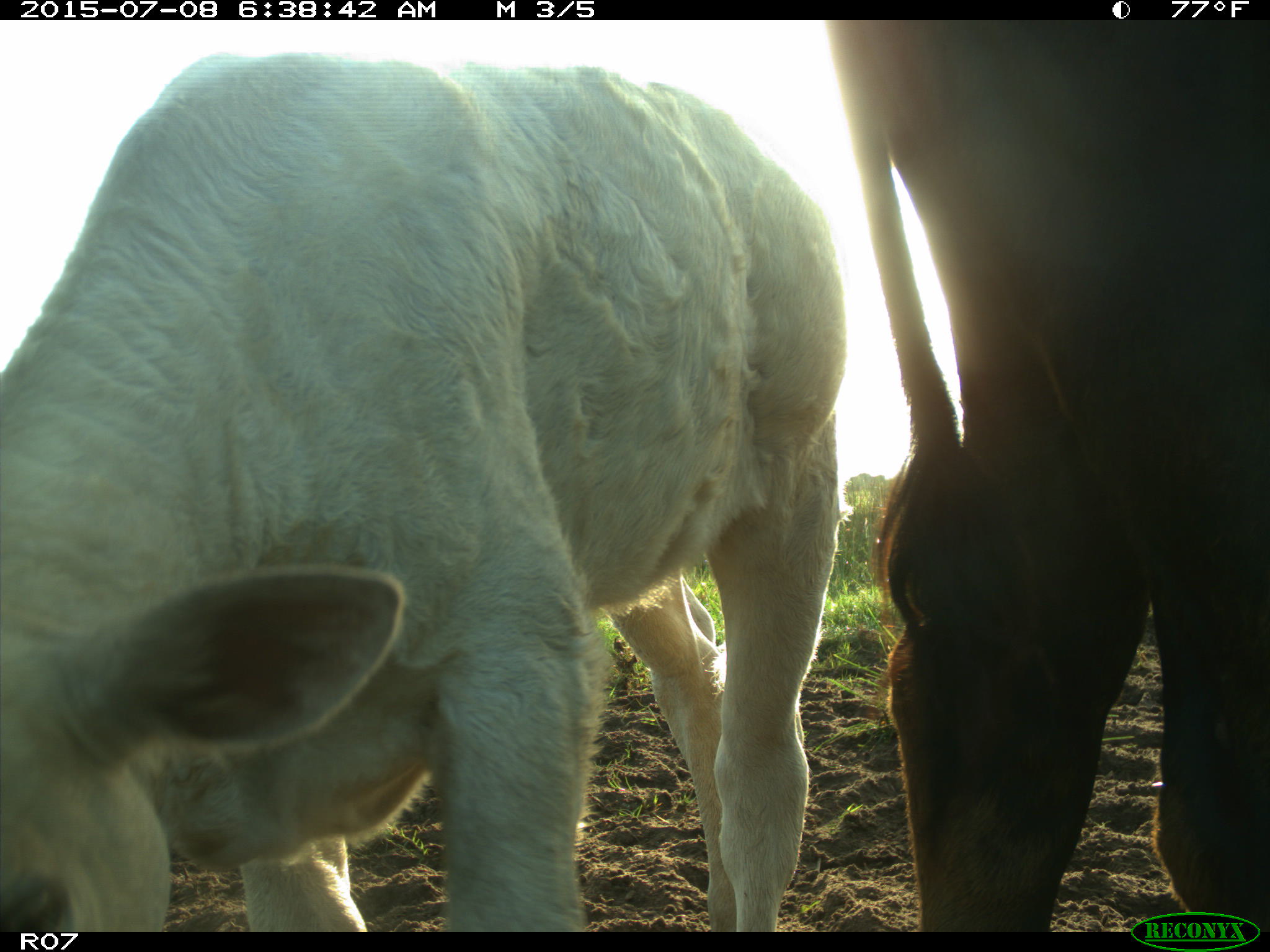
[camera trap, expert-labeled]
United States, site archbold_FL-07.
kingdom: Animalia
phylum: Chordata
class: Mammalia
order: Artiodactyla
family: Bovidae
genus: Bos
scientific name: Bos taurus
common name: domestic cow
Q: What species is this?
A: Bos taurus (domestic cow).